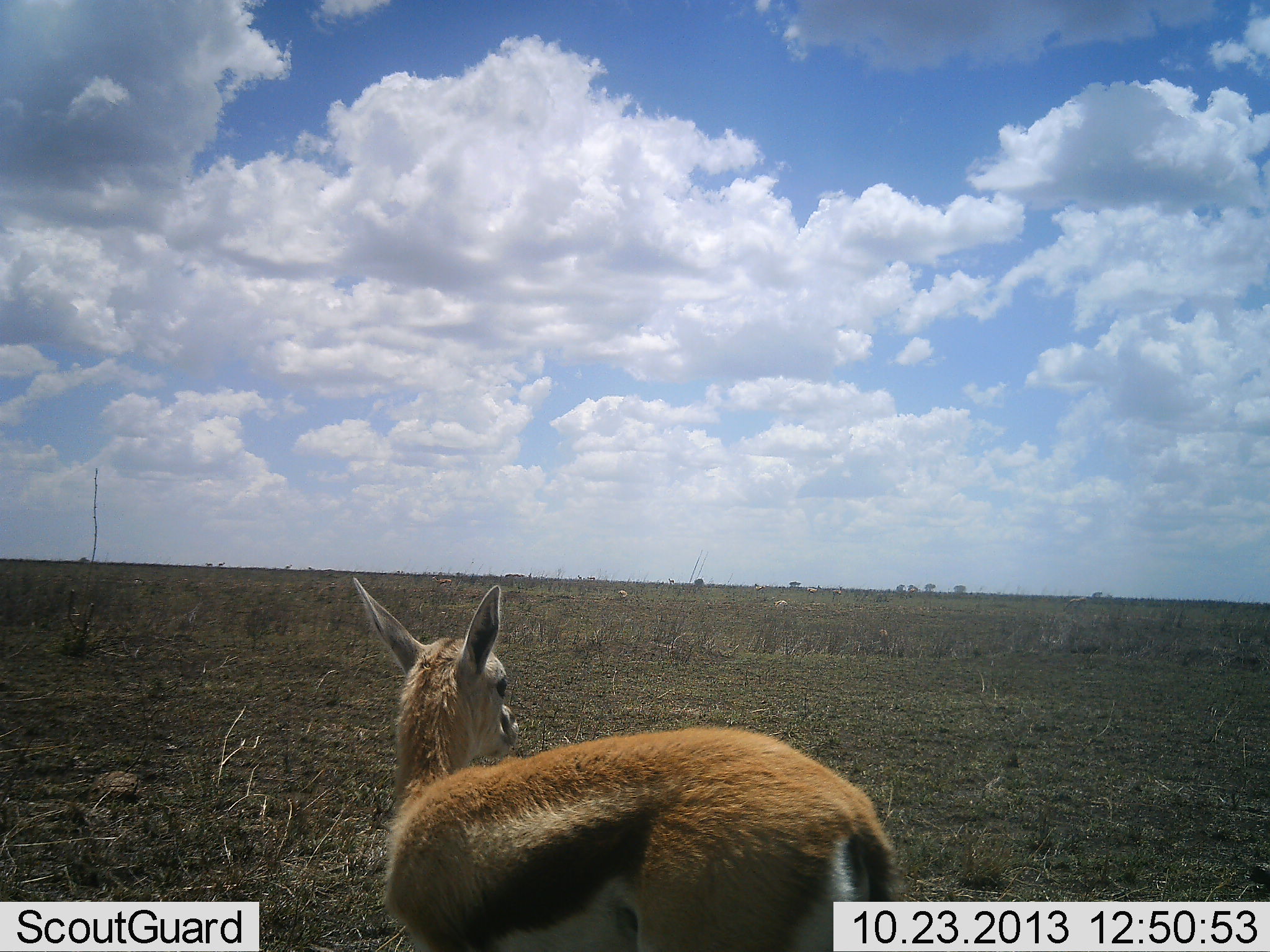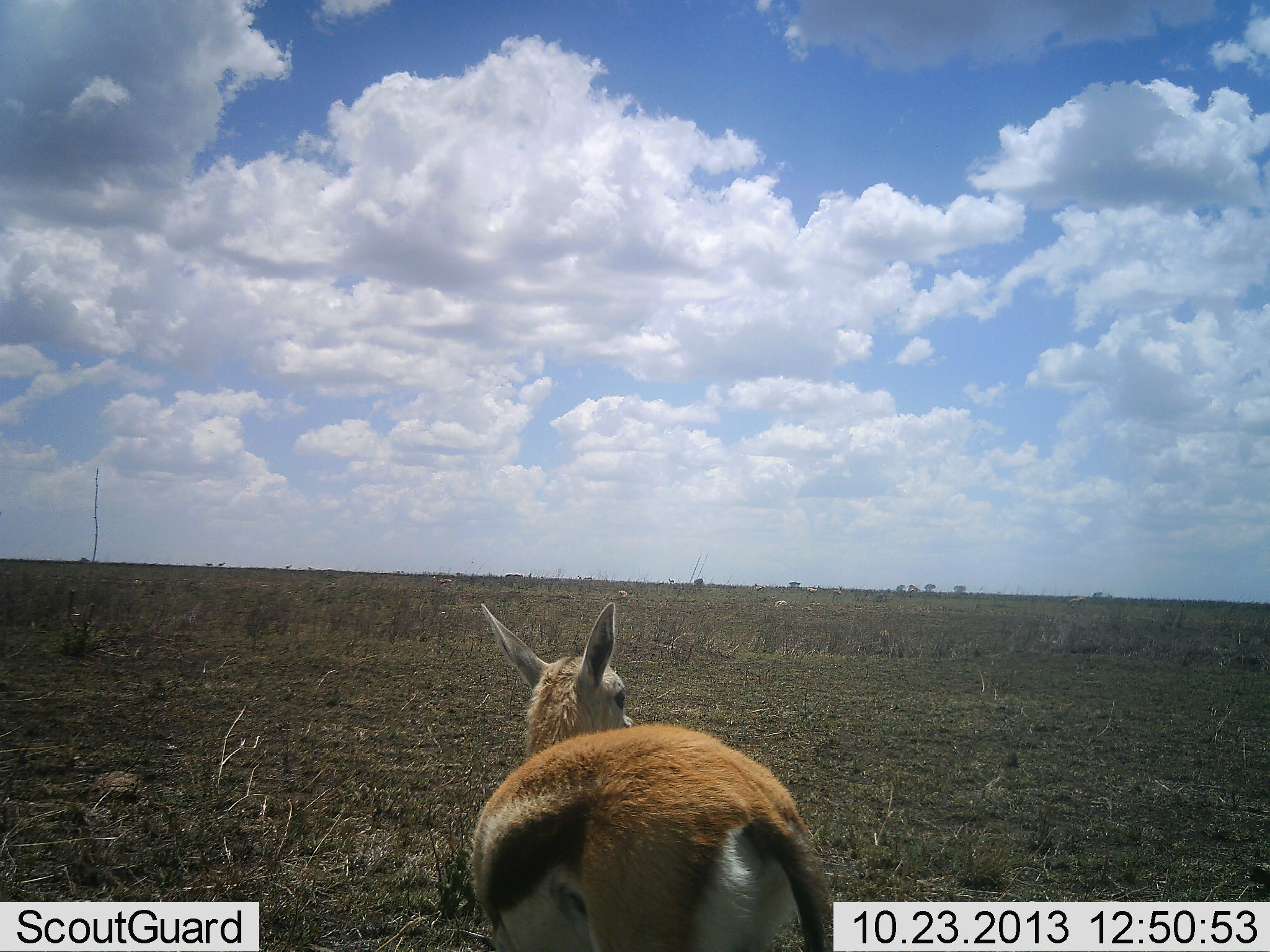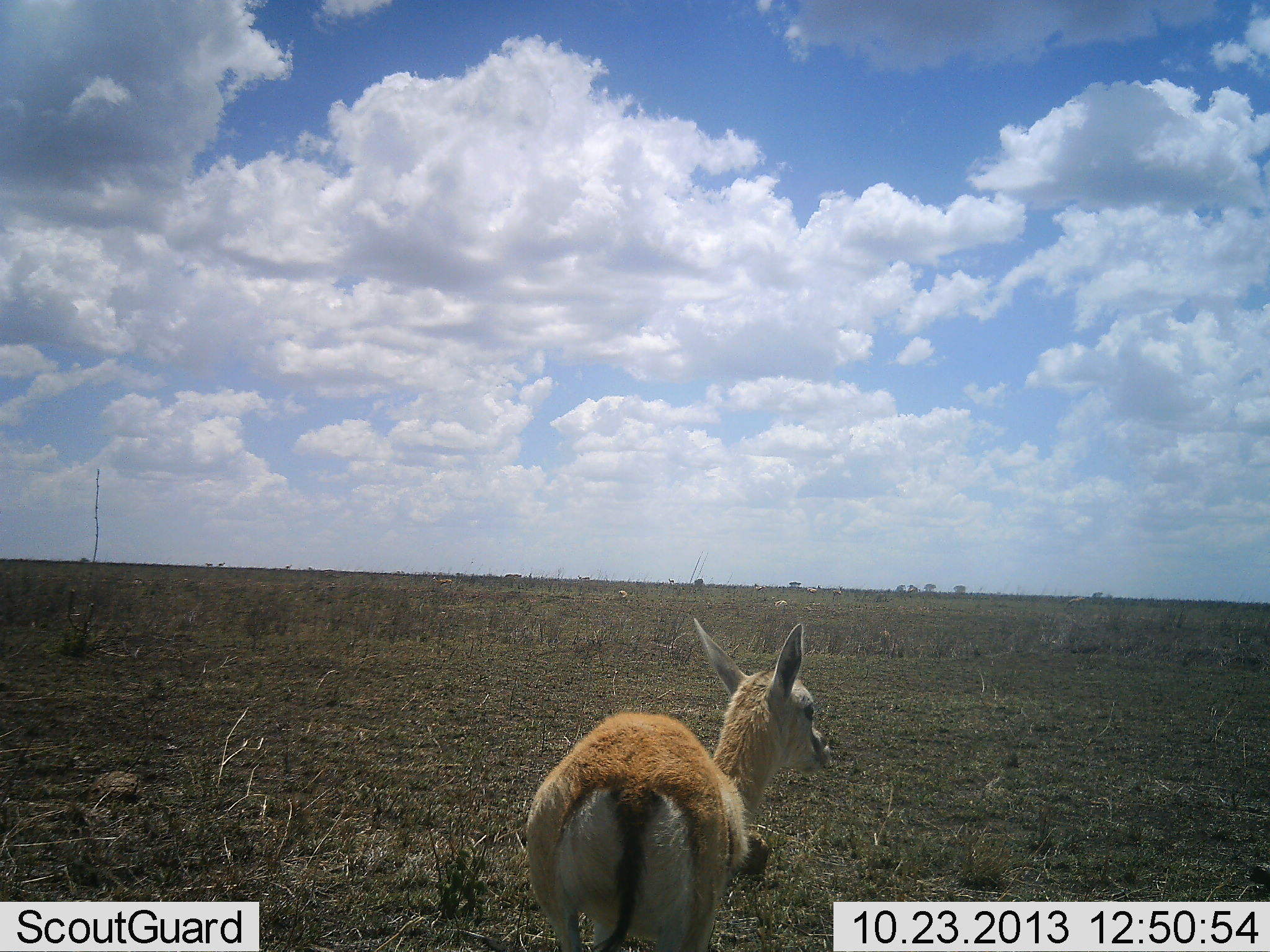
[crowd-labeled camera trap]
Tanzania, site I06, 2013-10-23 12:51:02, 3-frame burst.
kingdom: Animalia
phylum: Chordata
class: Mammalia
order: Artiodactyla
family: Bovidae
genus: Eudorcas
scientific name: Eudorcas thomsonii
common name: thomson's gazelle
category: gazellethomsons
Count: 1.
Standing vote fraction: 67%.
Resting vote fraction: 0%.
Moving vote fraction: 42%.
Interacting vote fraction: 0%.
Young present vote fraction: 8%.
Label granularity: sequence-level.